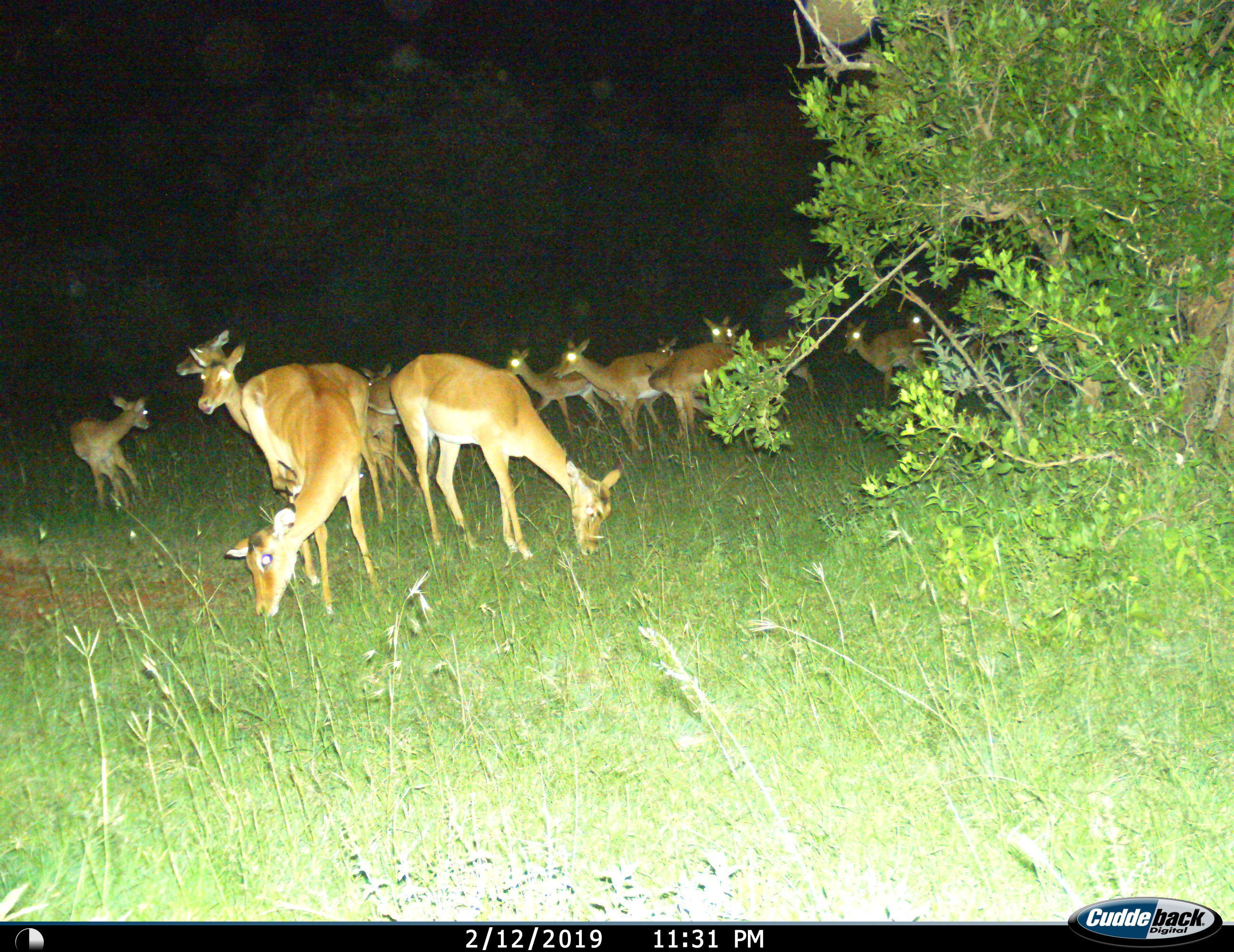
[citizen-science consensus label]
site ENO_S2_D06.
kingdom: Animalia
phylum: Chordata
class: Mammalia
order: Artiodactyla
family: Bovidae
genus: Aepyceros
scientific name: Aepyceros melampus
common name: impala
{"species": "impala (Aepyceros melampus)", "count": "11-50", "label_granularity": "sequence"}